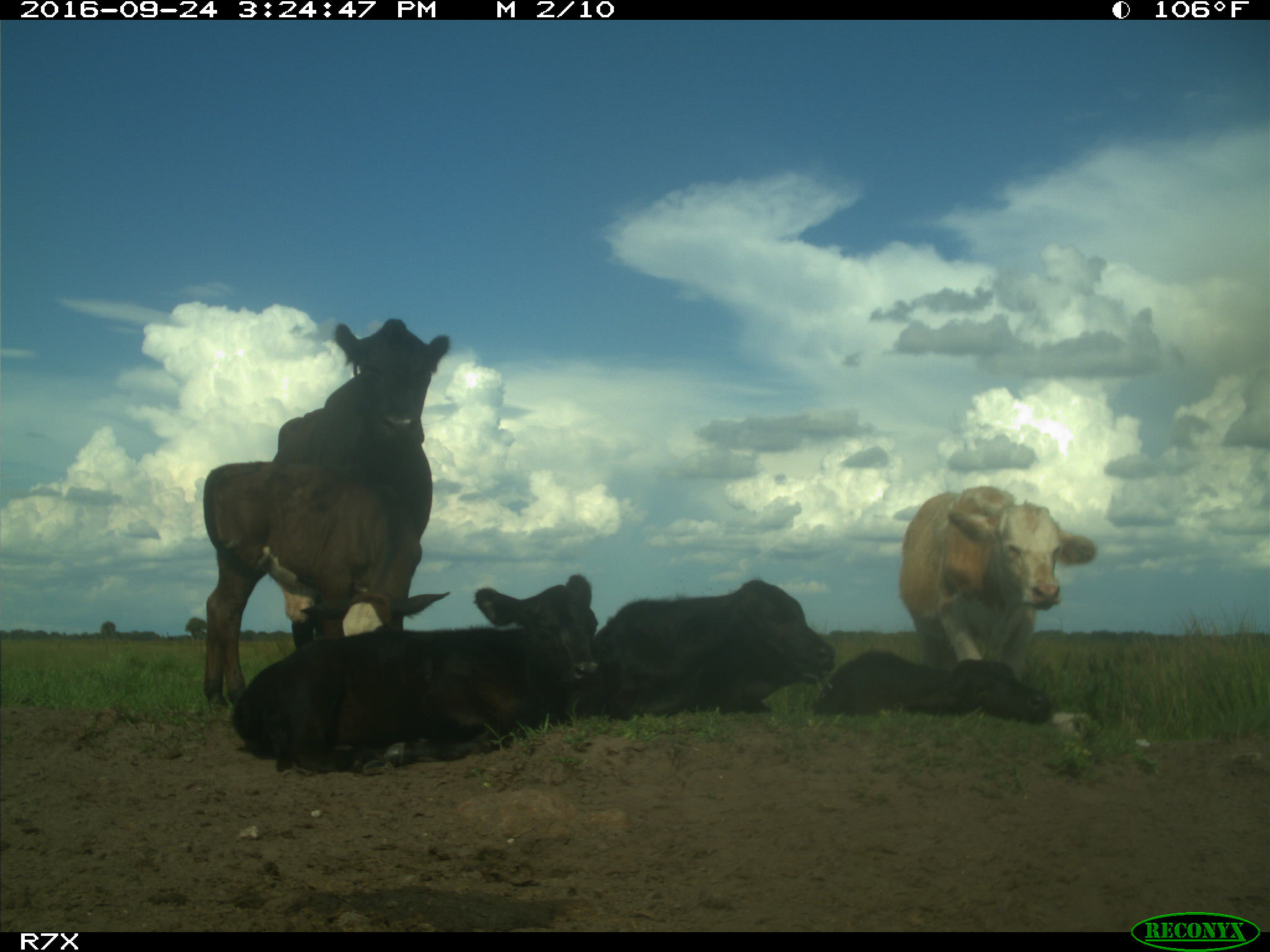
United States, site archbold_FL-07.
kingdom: Animalia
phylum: Chordata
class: Mammalia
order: Artiodactyla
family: Bovidae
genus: Bos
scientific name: Bos taurus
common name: domestic cow